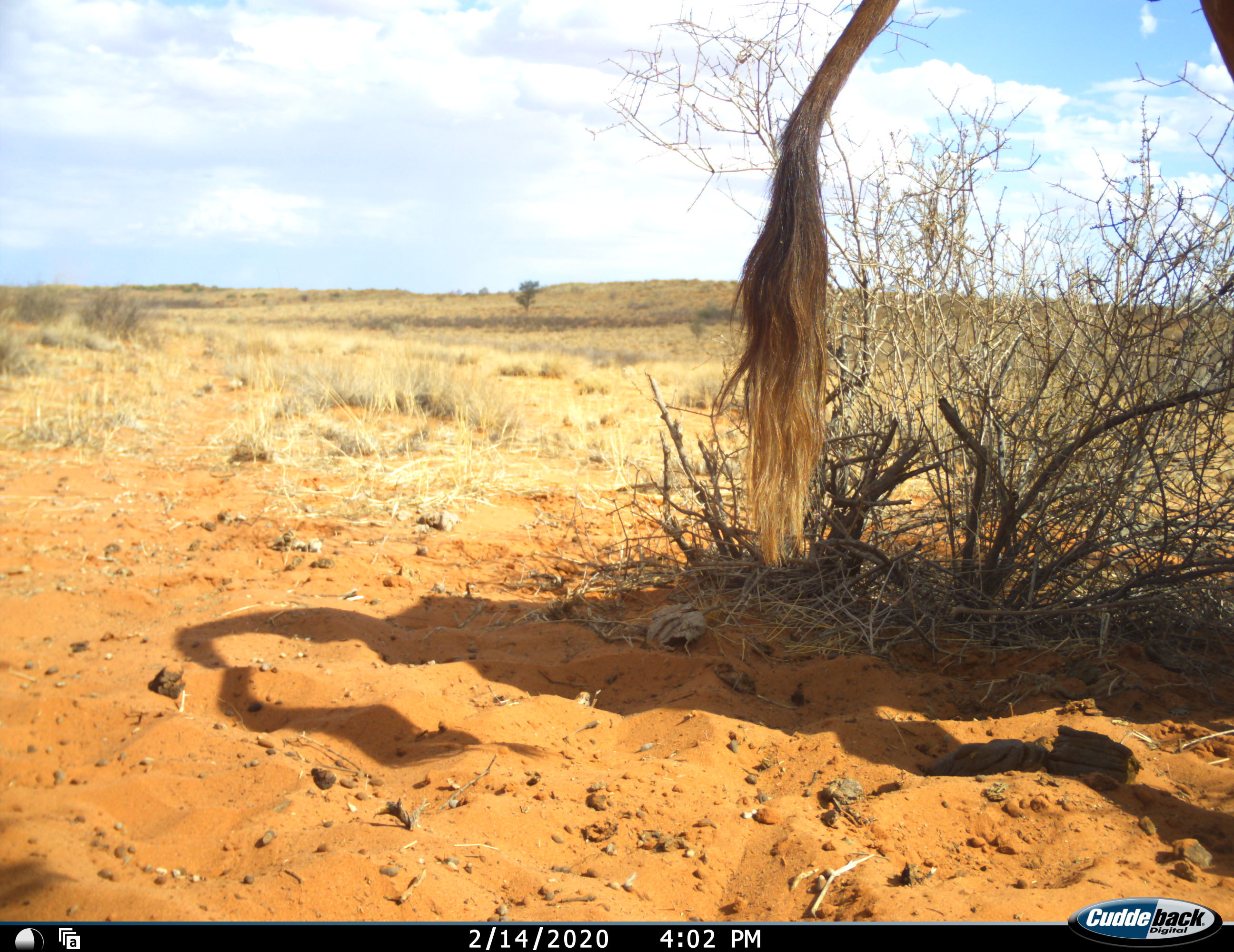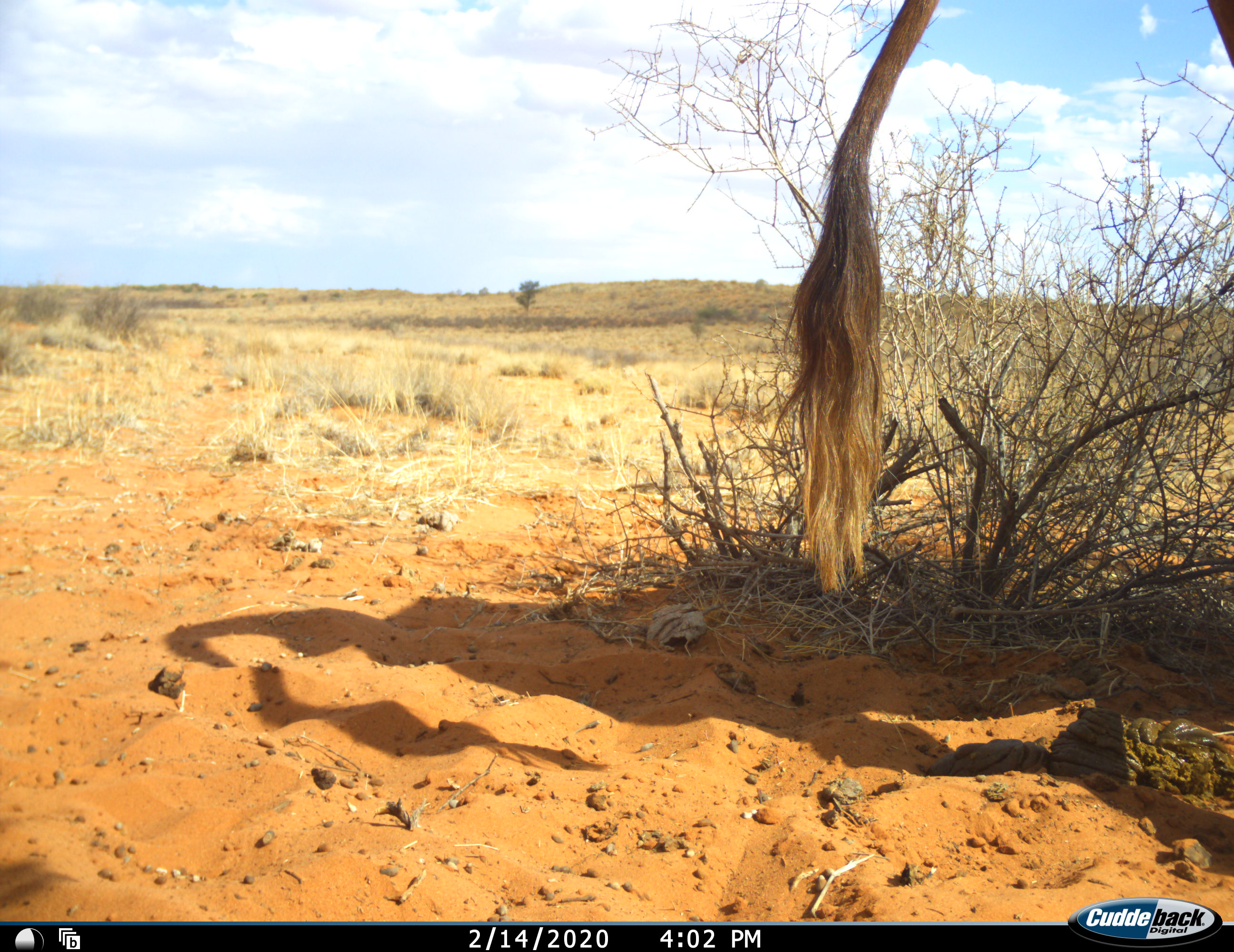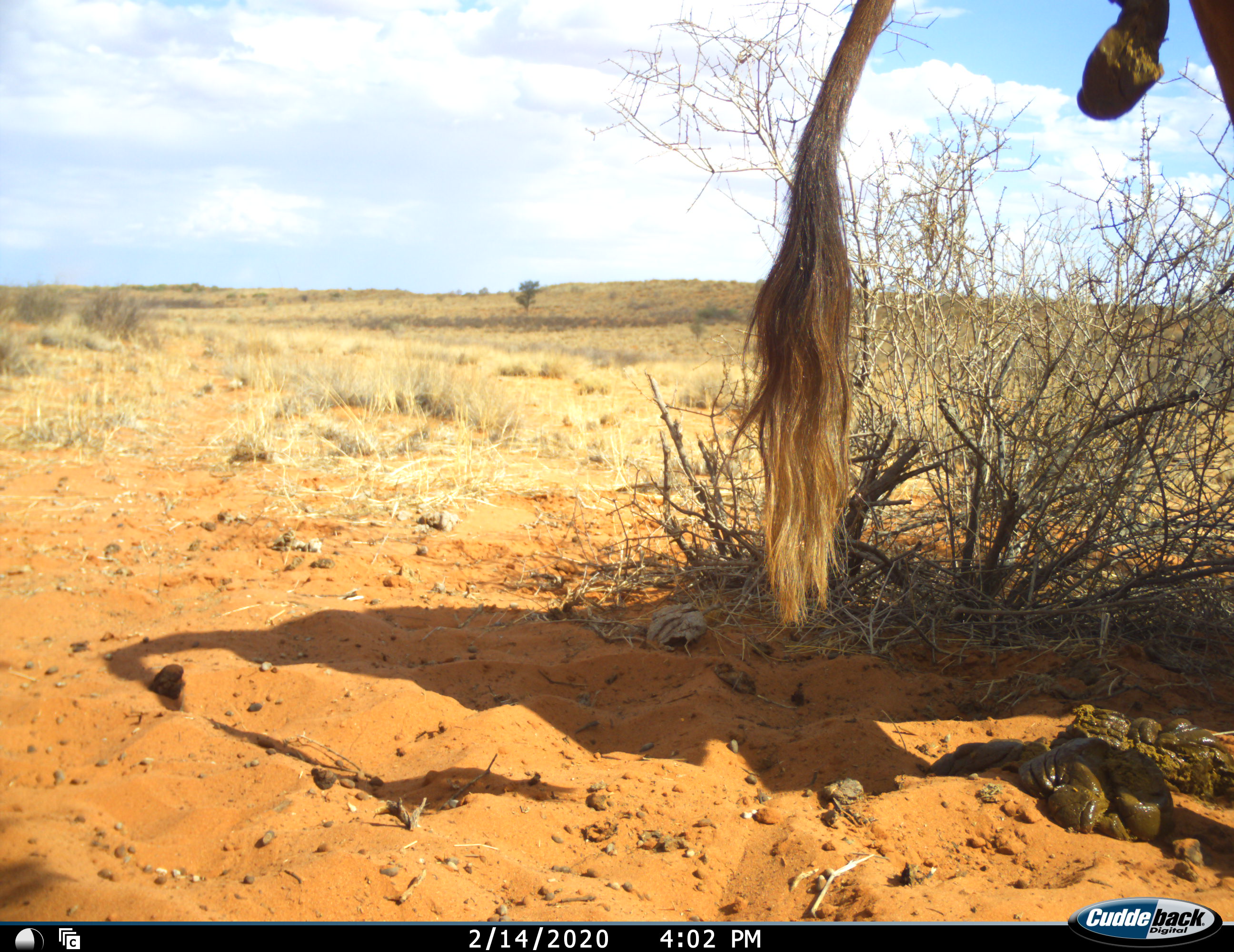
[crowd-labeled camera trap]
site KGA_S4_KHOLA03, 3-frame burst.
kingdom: Animalia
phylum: Chordata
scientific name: Vertebrata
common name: domestic animal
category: domesticanimal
Domesticanimal (domestic animal) (Vertebrata), count 1. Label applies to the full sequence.